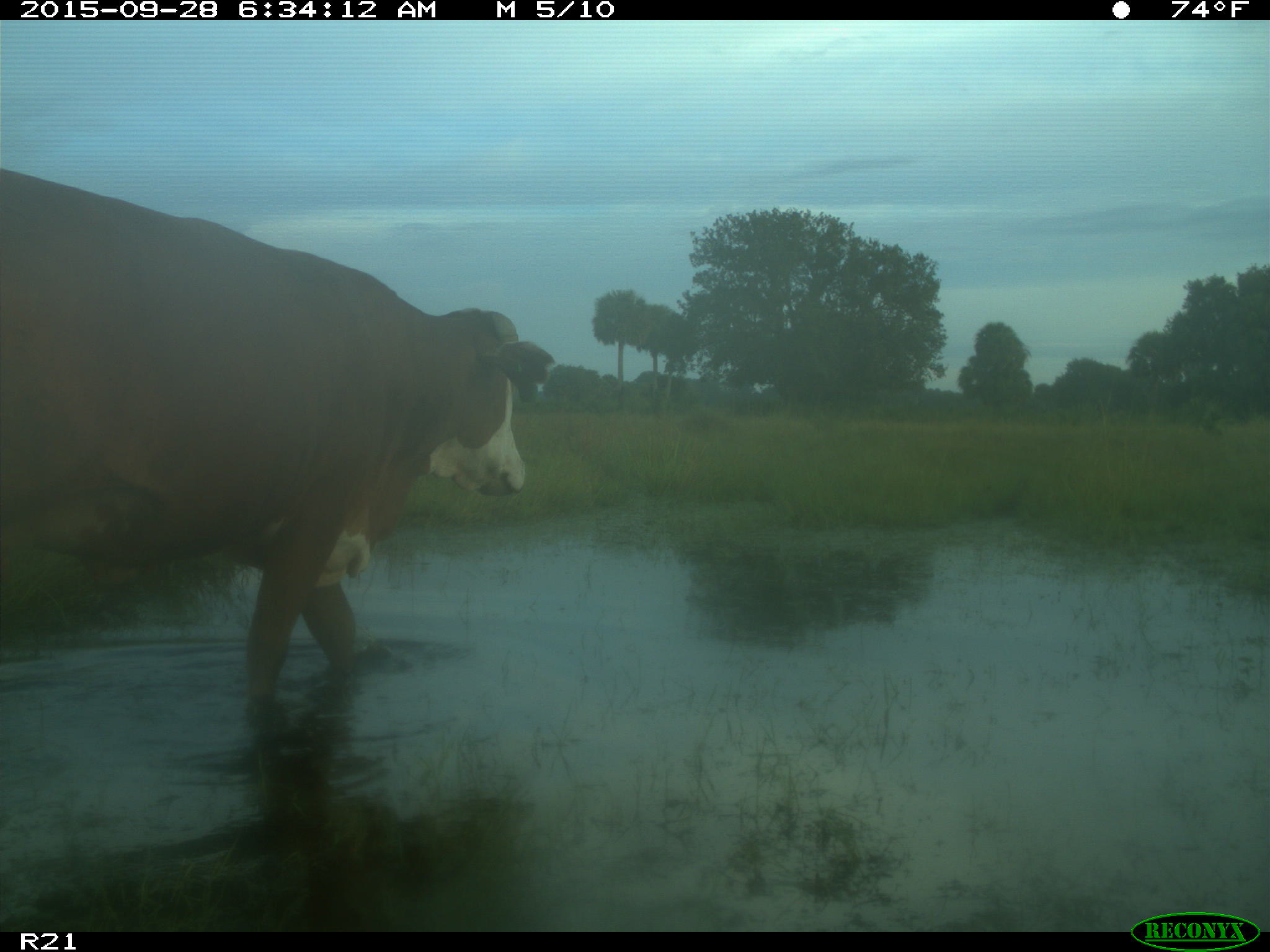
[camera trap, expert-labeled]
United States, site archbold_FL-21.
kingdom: Animalia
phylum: Chordata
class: Mammalia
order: Artiodactyla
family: Bovidae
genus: Bos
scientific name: Bos taurus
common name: domestic cow